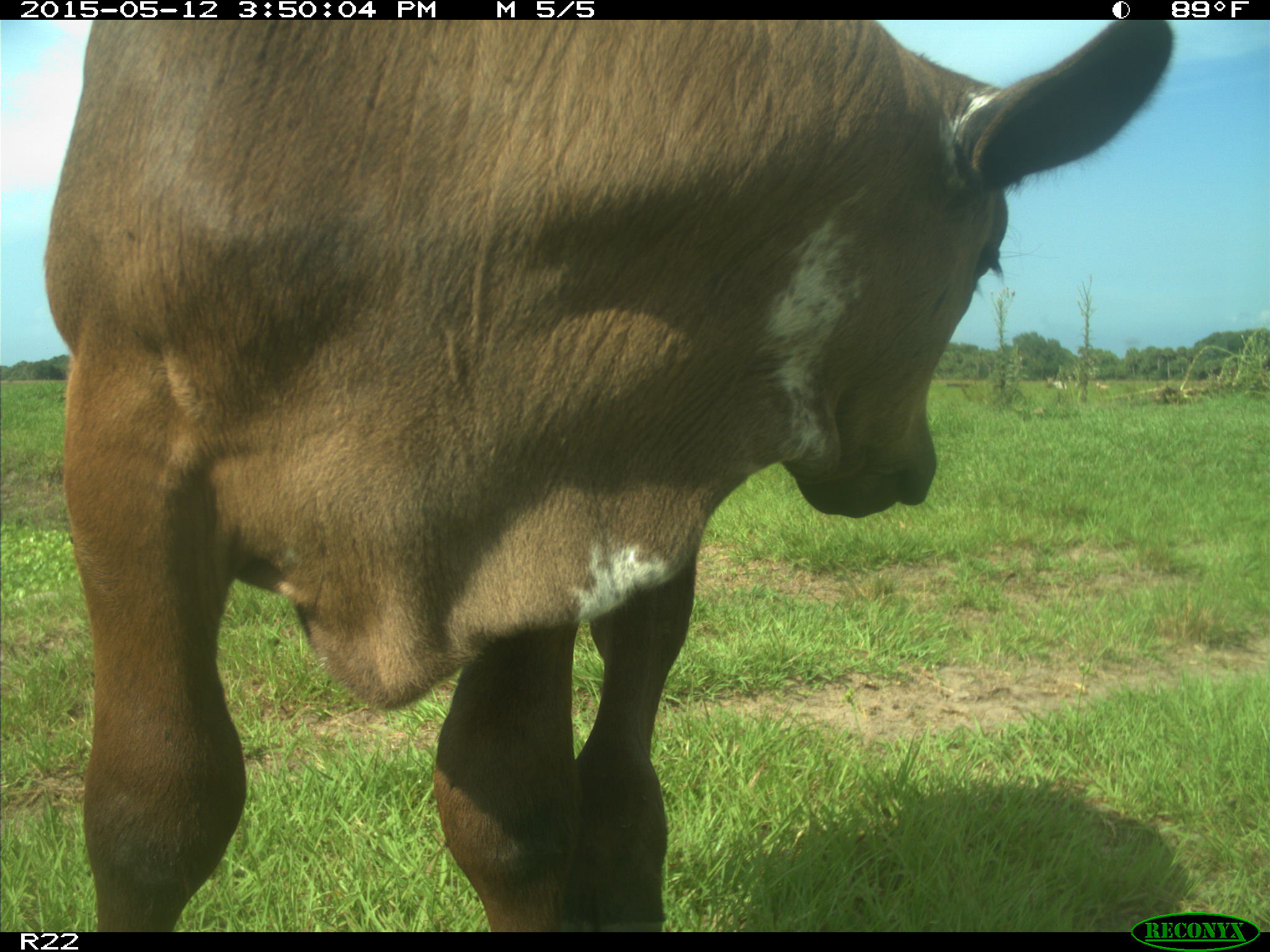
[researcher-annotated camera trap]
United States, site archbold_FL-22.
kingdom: Animalia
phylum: Chordata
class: Mammalia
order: Artiodactyla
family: Bovidae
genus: Bos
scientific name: Bos taurus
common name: domestic cow